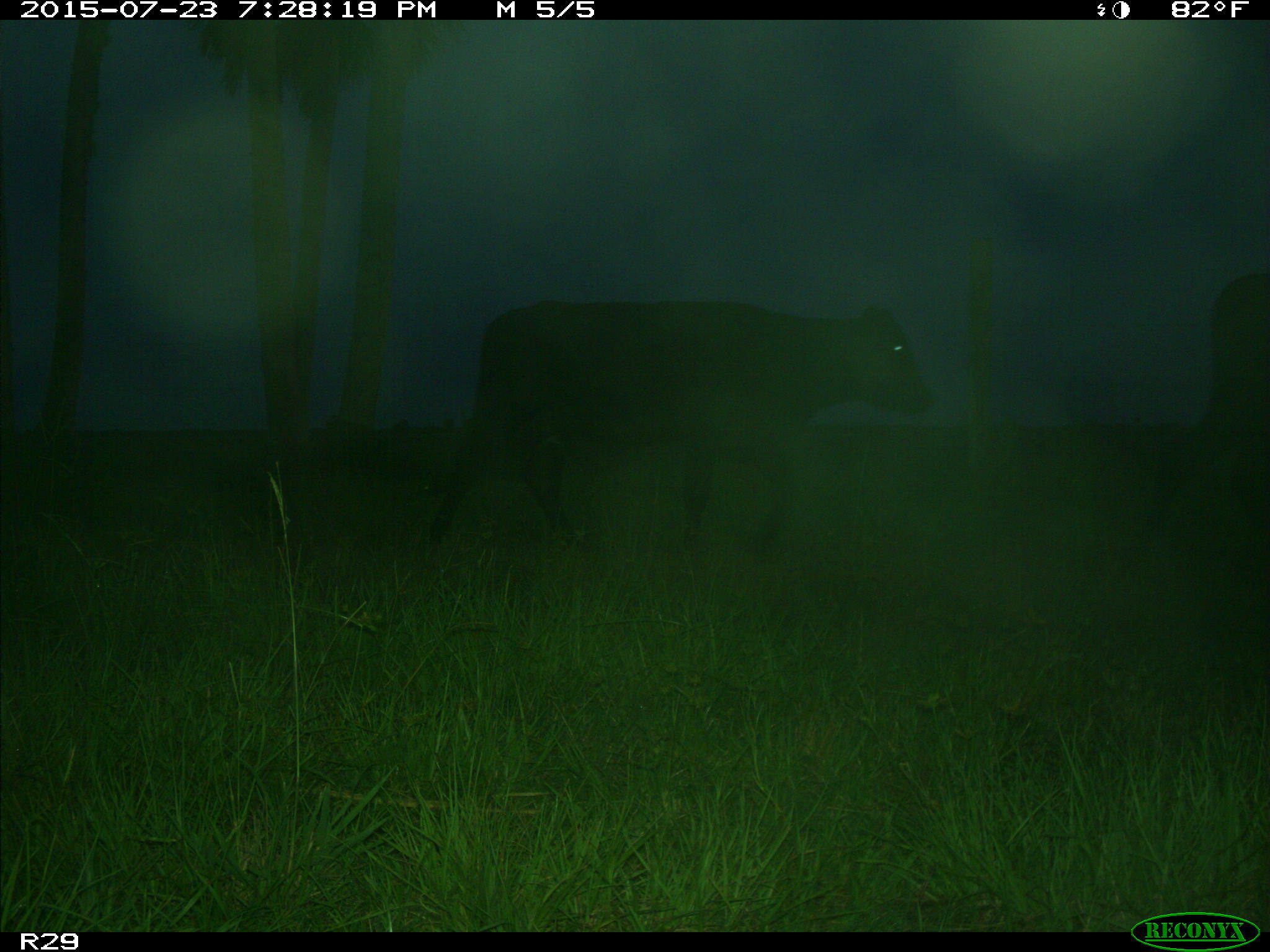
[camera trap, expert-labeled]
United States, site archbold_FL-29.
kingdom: Animalia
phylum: Chordata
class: Mammalia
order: Artiodactyla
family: Bovidae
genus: Bos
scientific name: Bos taurus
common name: domestic cow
Bos taurus (domestic cow).